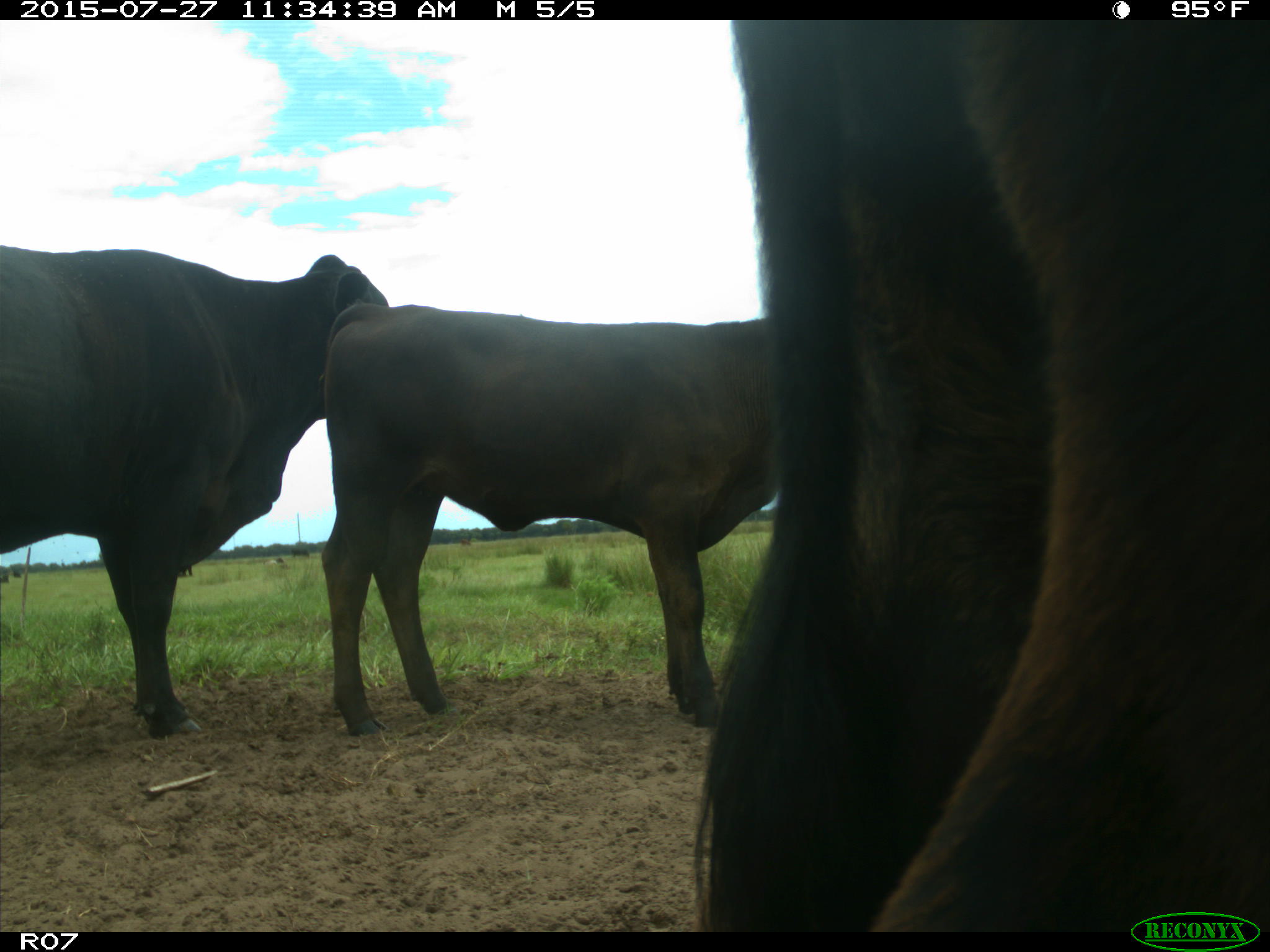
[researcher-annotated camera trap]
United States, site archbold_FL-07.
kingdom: Animalia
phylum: Chordata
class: Mammalia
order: Artiodactyla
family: Bovidae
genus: Bos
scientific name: Bos taurus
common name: domestic cow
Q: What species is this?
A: Bos taurus (domestic cow).